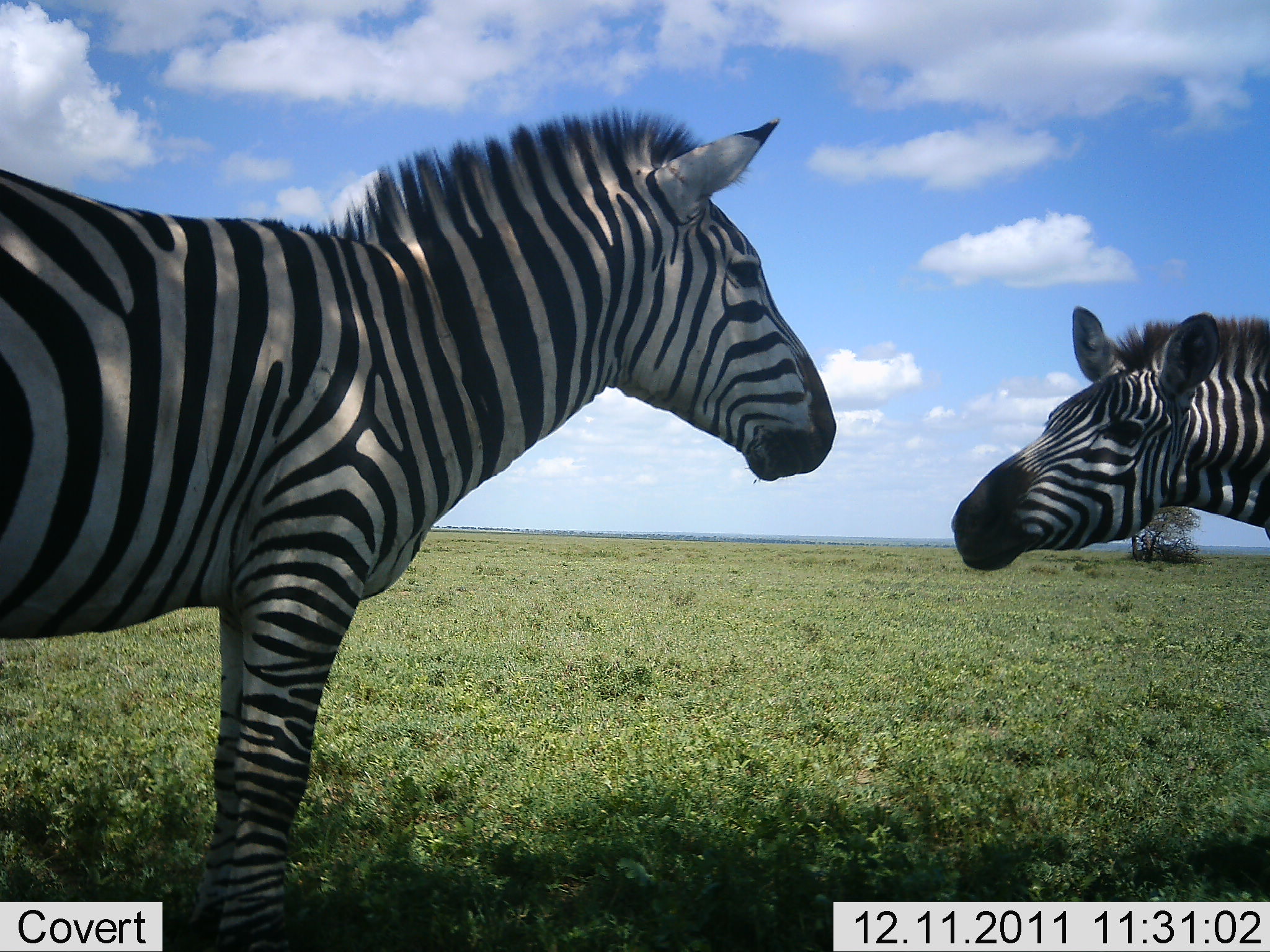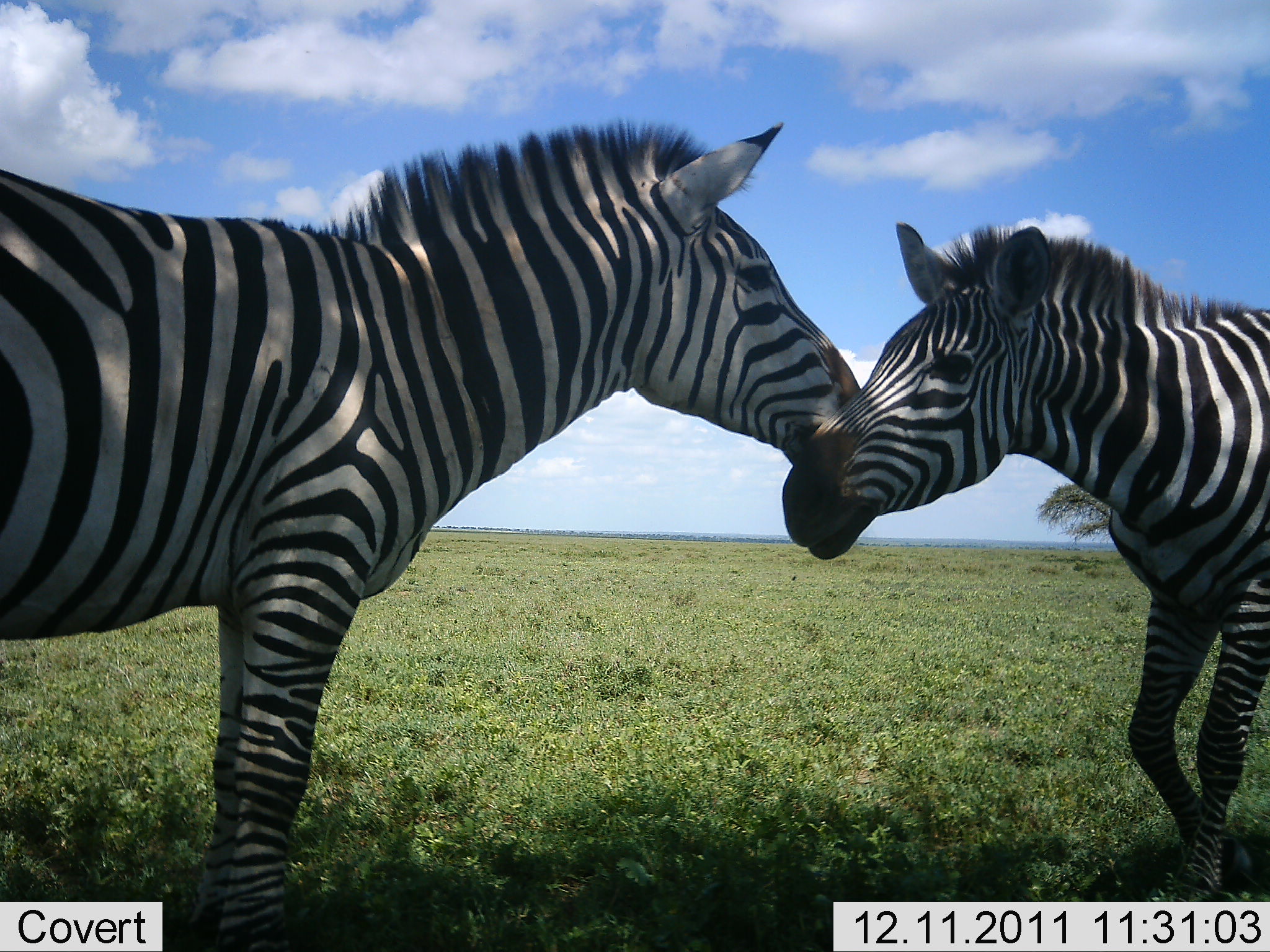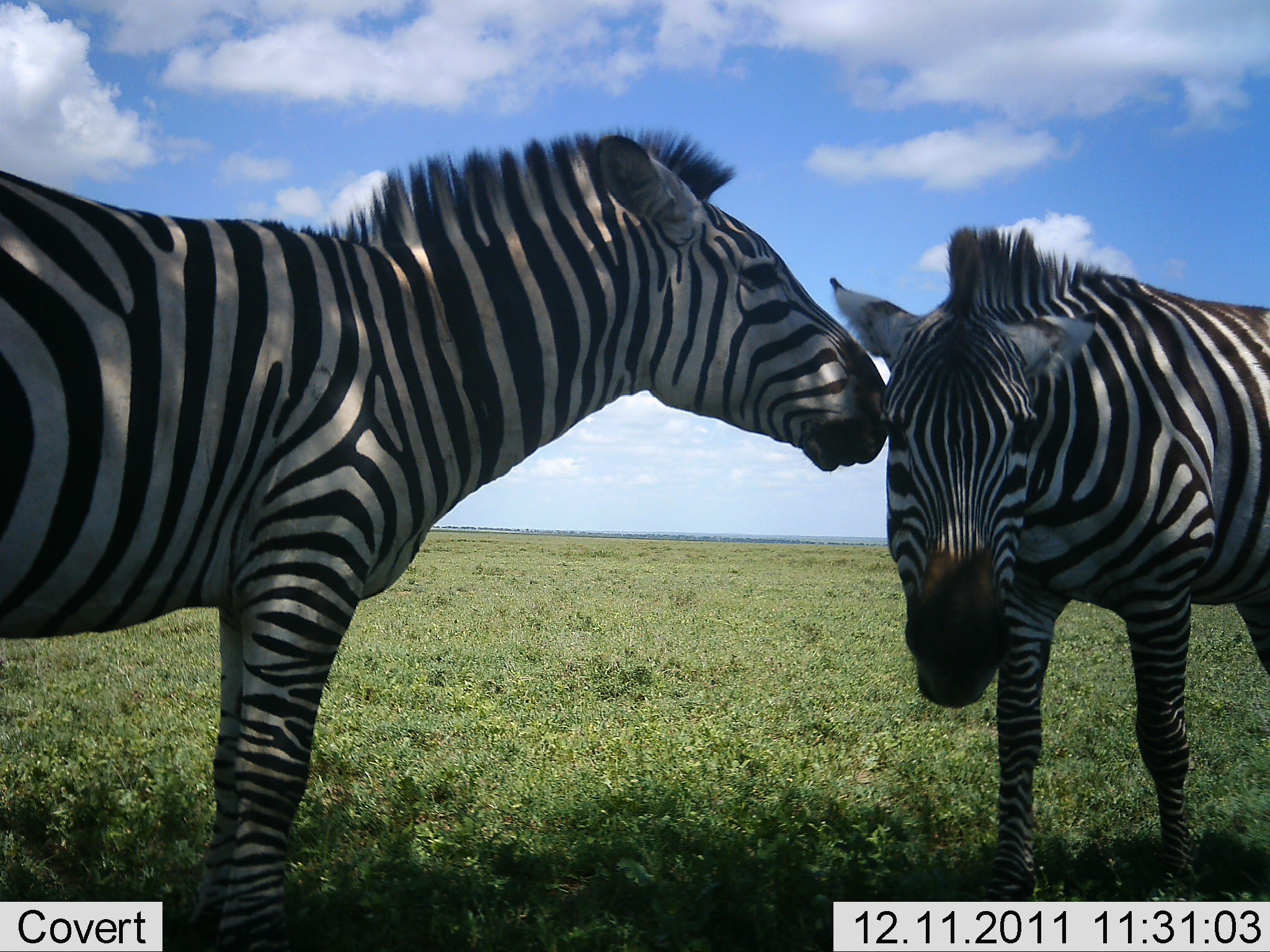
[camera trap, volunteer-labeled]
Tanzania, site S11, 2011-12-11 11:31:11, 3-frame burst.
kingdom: Animalia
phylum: Chordata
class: Mammalia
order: Perissodactyla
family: Equidae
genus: Equus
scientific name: Equus quagga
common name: plains zebra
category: zebra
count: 2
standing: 0%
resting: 0%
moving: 0%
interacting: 100%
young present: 0%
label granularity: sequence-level